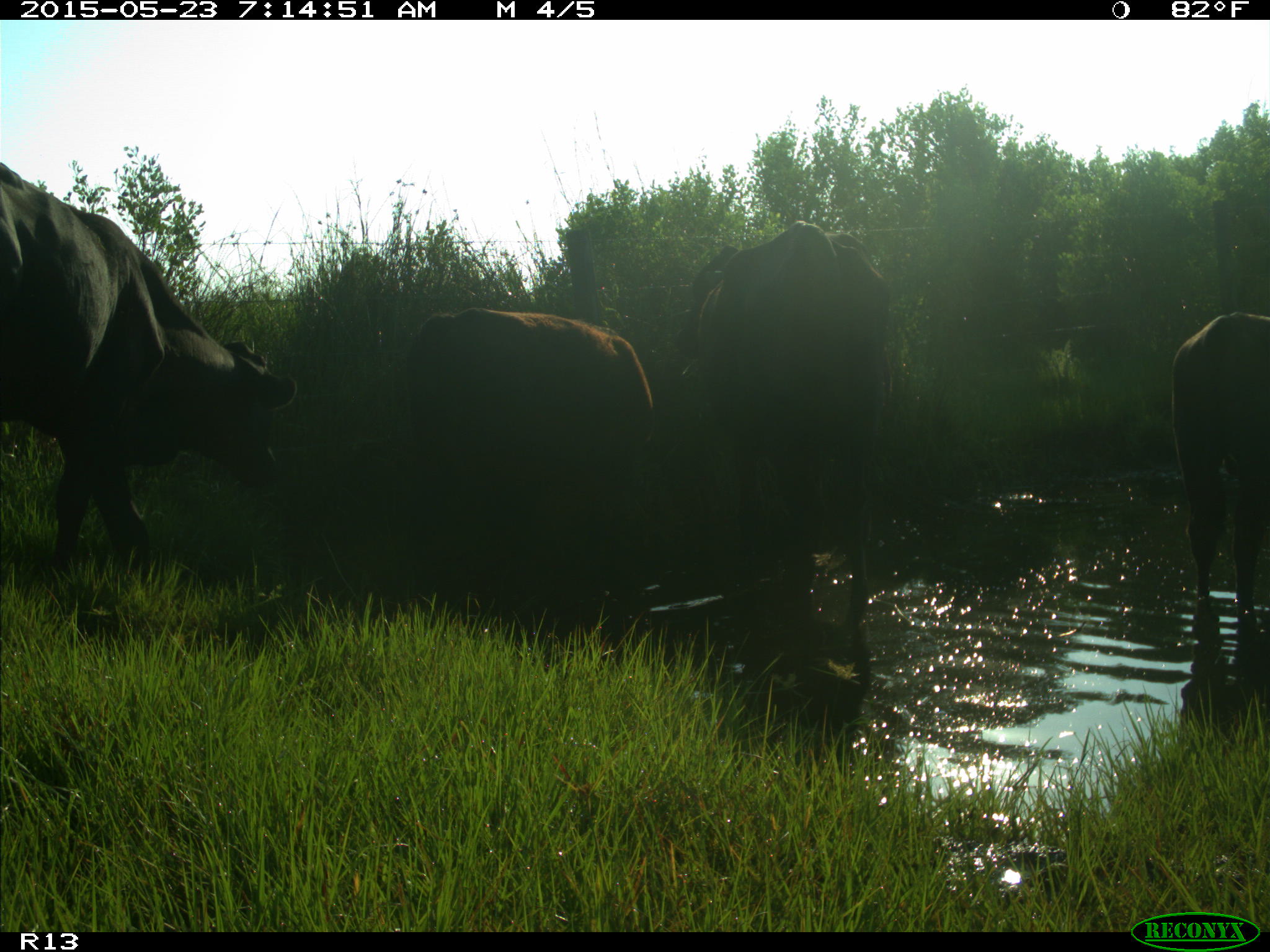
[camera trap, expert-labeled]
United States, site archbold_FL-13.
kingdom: Animalia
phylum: Chordata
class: Mammalia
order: Artiodactyla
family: Bovidae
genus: Bos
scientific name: Bos taurus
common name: domestic cow